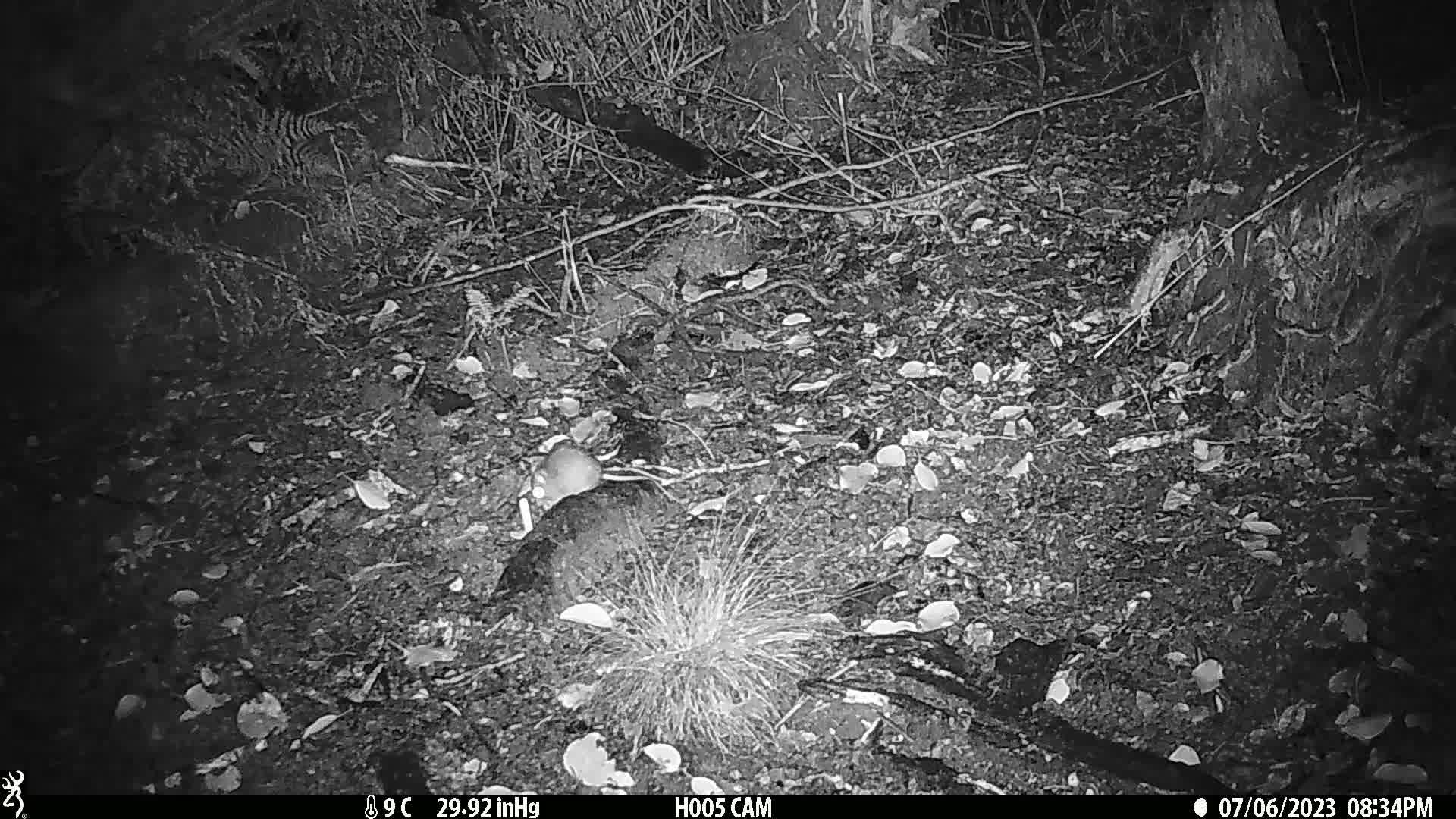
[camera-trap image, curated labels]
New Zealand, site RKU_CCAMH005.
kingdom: Animalia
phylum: Chordata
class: Mammalia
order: Rodentia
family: Muridae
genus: Rattus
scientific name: Rattus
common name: rat